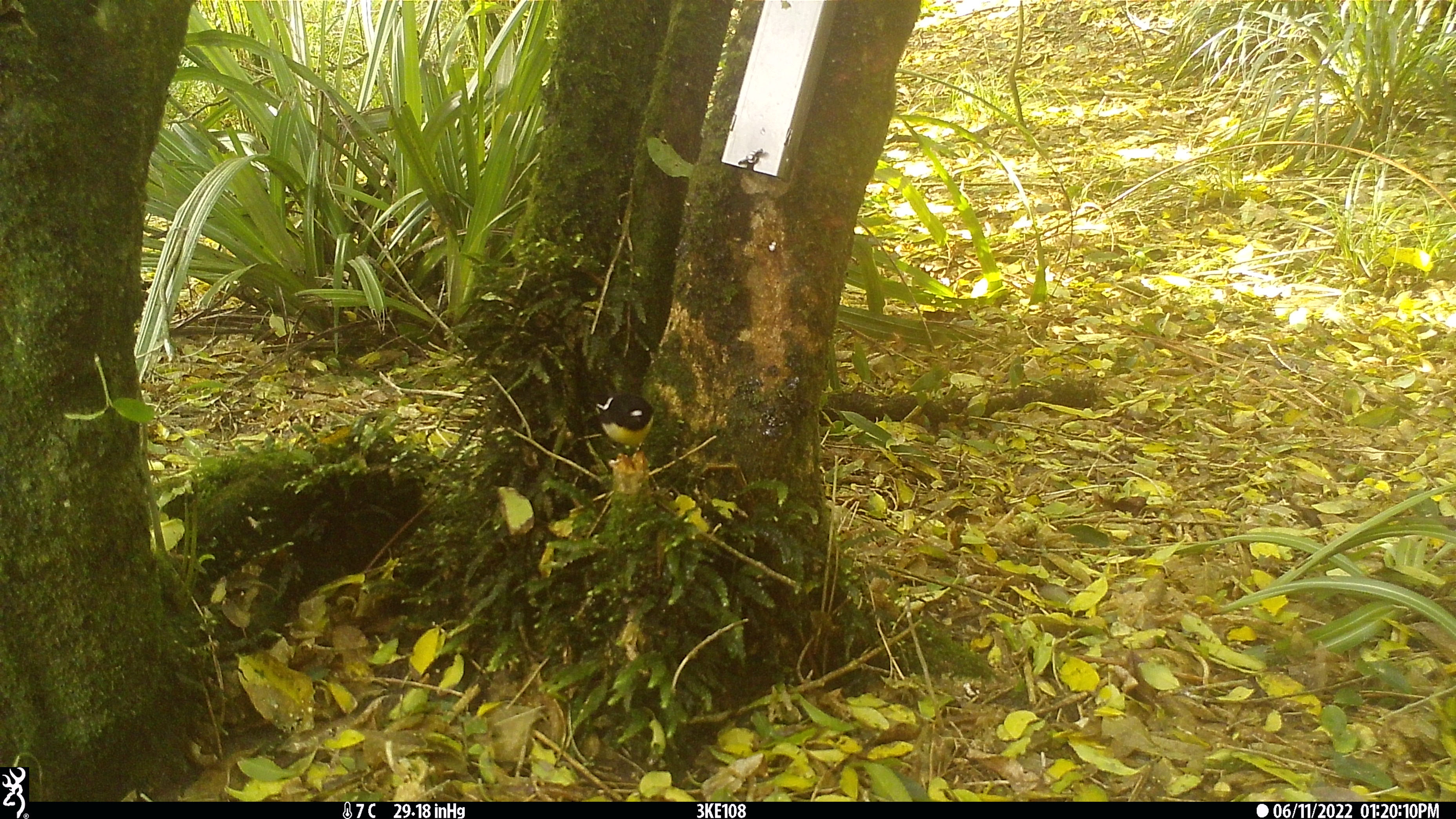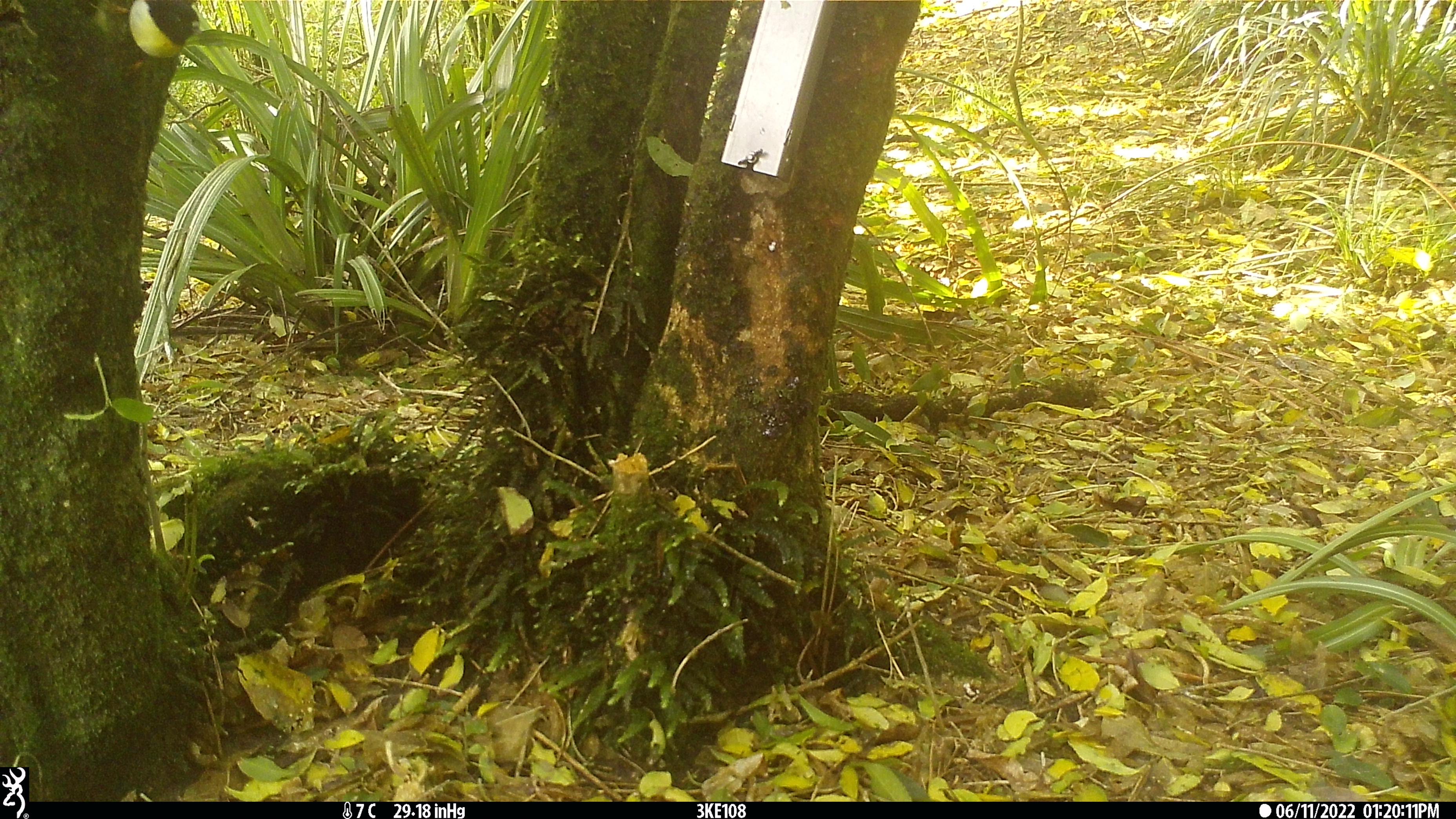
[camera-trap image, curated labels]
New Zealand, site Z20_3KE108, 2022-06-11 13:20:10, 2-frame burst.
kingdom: Animalia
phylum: Chordata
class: Aves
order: Passeriformes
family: Petroicidae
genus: Petroica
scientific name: Petroica macrocephala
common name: tomtit